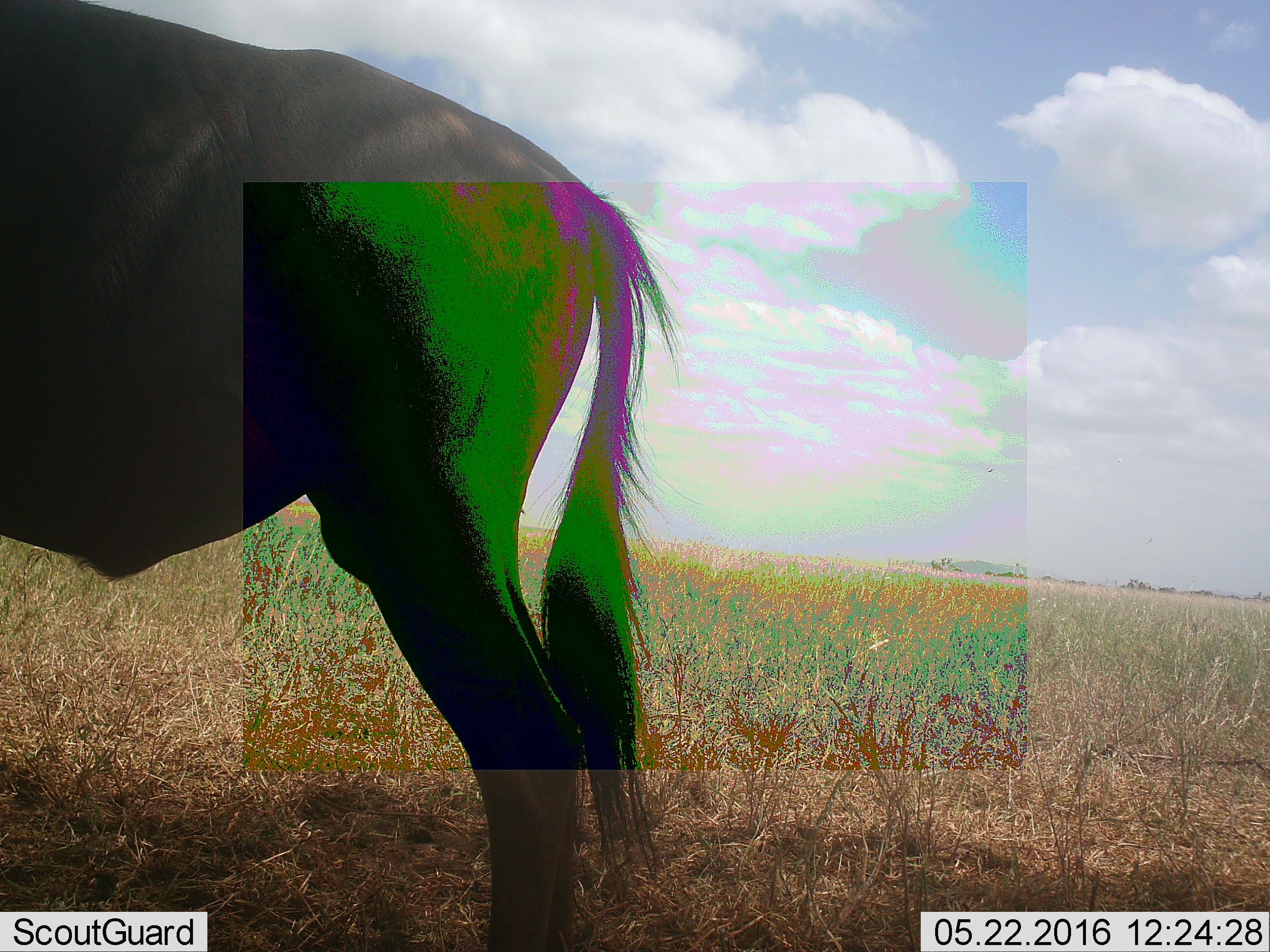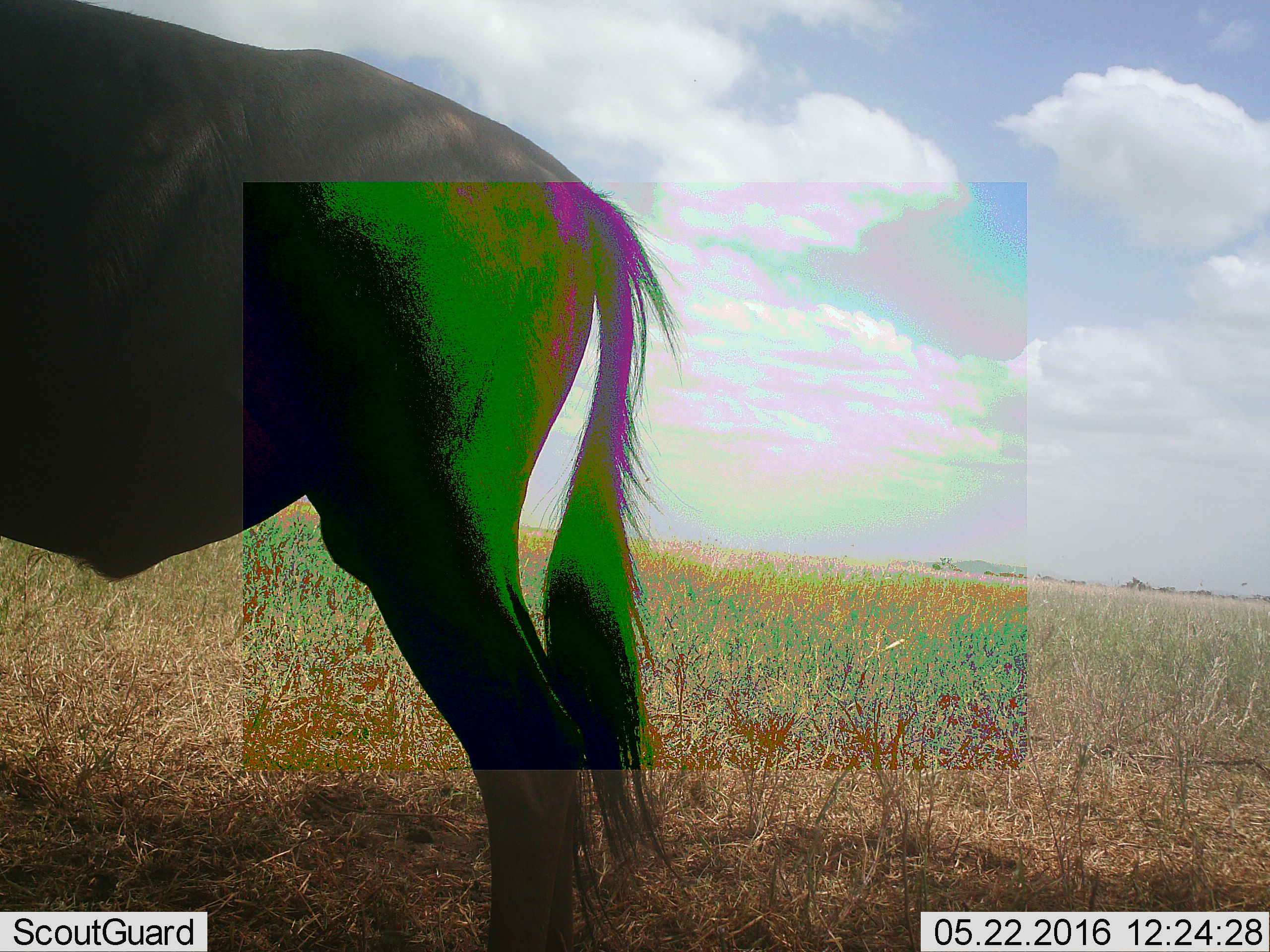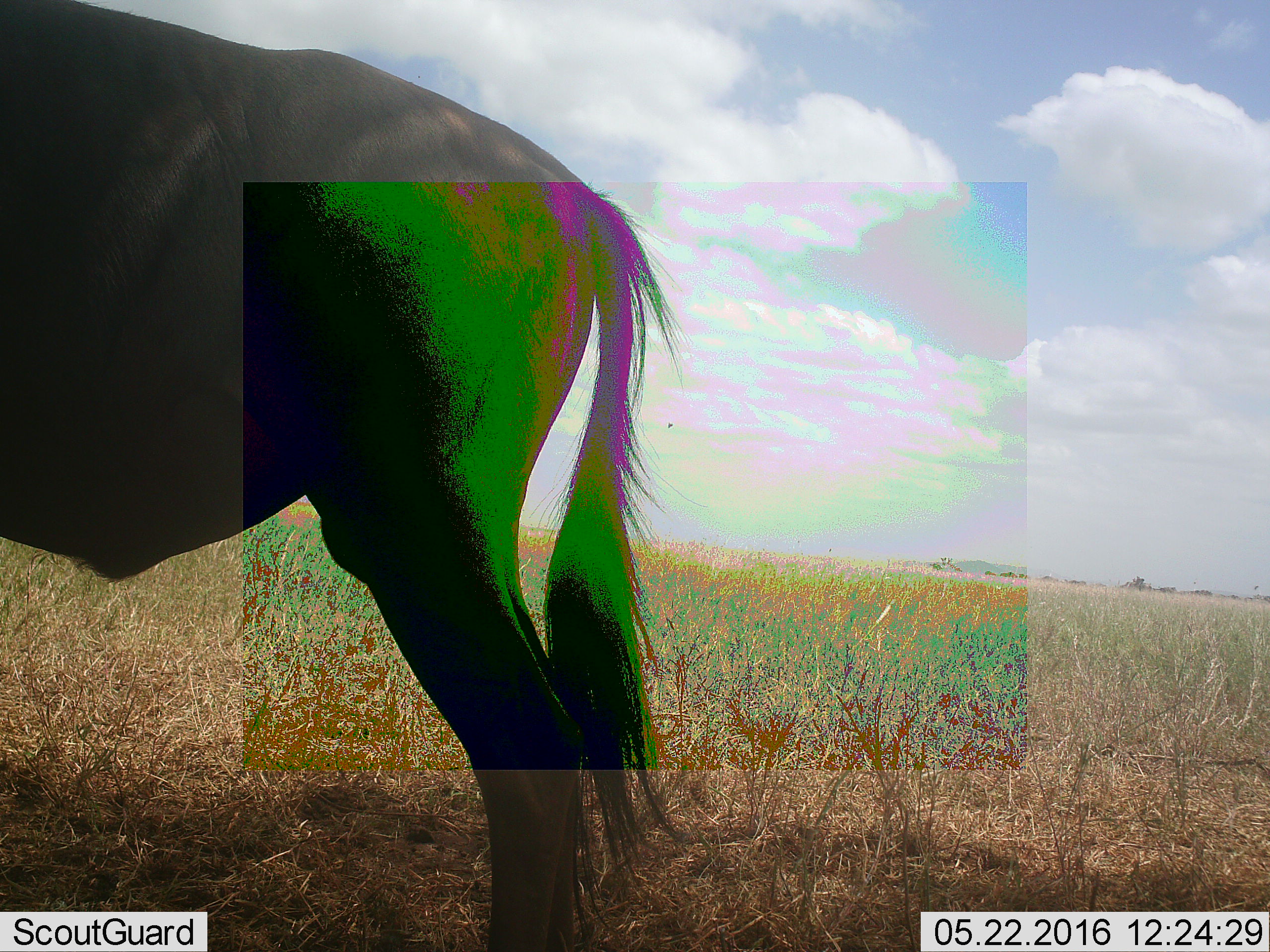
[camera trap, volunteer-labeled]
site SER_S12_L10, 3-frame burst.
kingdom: Animalia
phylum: Chordata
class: Mammalia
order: Artiodactyla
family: Bovidae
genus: Connochaetes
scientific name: Connochaetes taurinus taurinus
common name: blue wildebeest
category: wildebeestblue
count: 1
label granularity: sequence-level